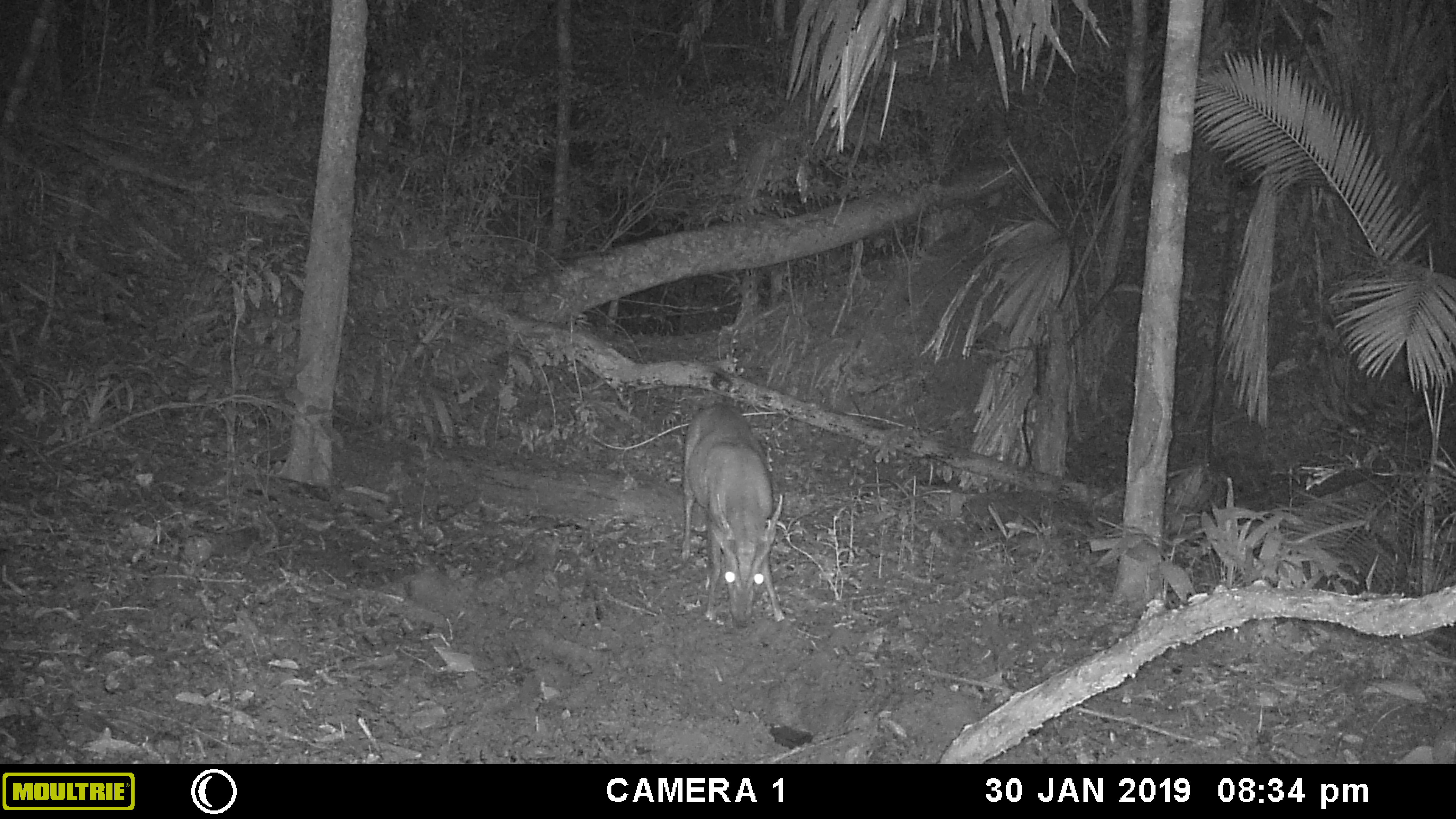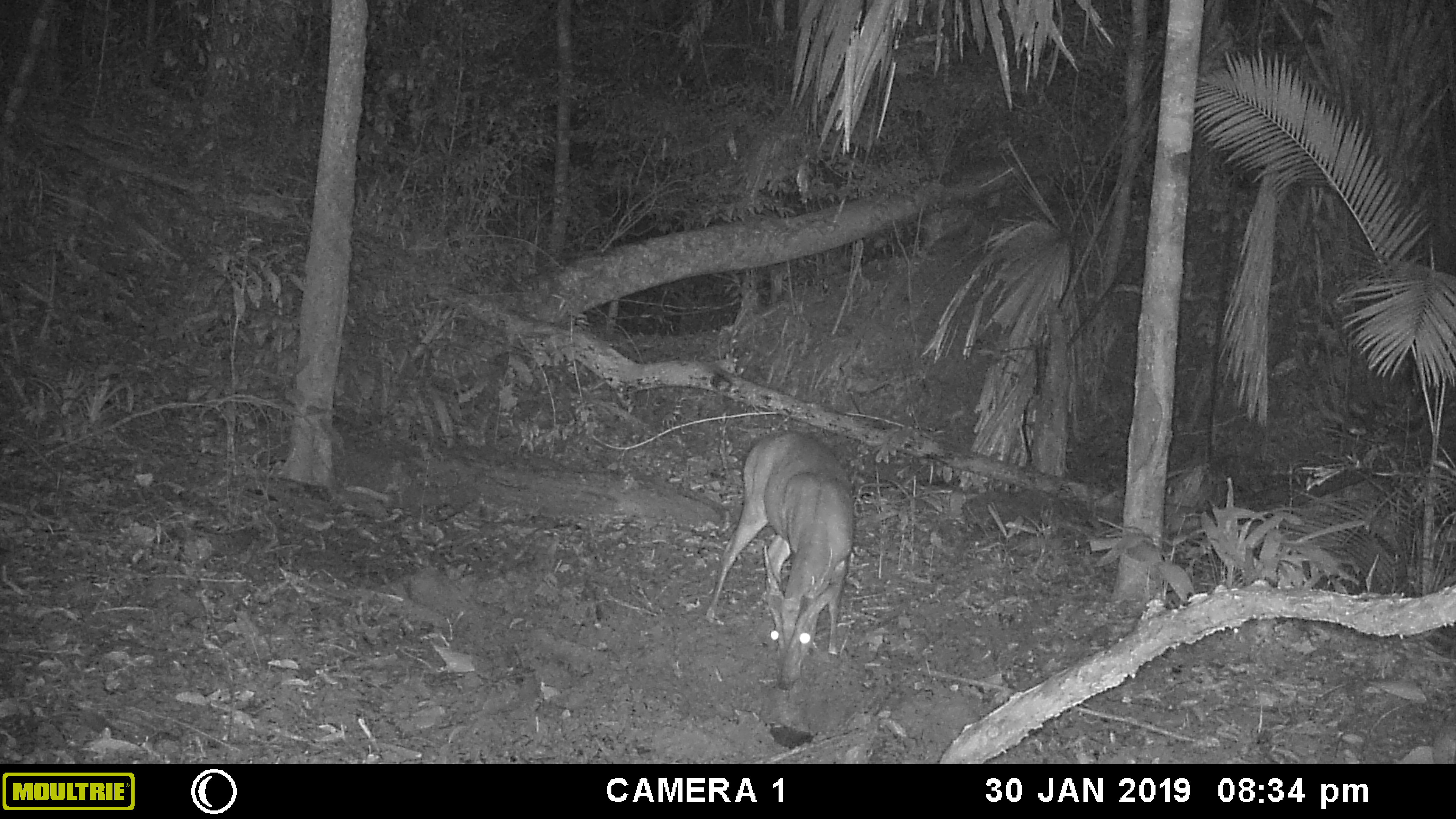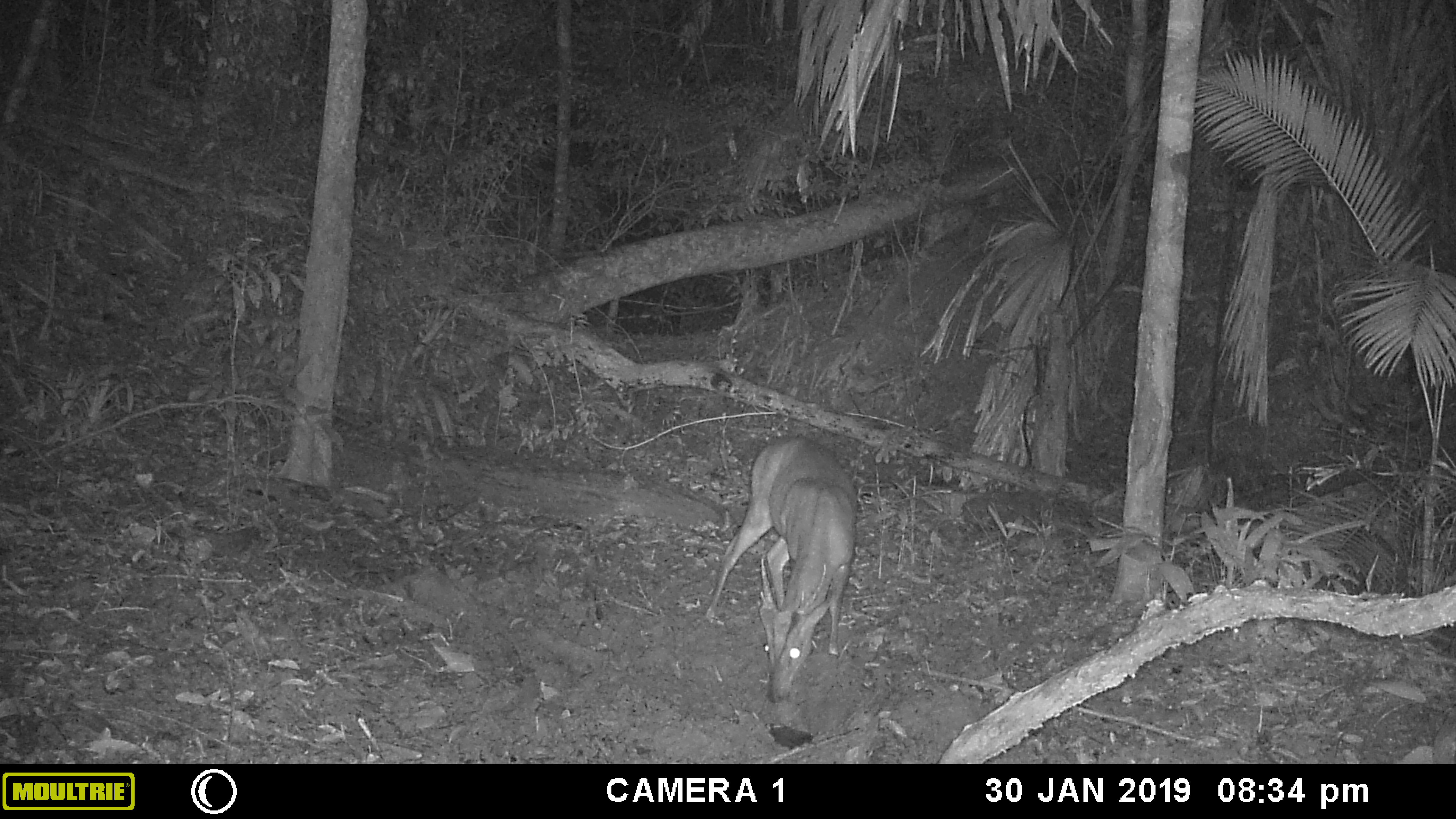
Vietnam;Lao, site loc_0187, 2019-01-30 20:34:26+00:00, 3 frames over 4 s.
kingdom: Animalia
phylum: Chordata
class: Mammalia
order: Artiodactyla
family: Cervidae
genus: Muntiacus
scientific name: Muntiacus vuquangensis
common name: large-antlered muntjac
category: large antlered muntjac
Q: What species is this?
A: Large antlered muntjac (large-antlered muntjac) (Muntiacus vuquangensis).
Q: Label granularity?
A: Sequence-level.